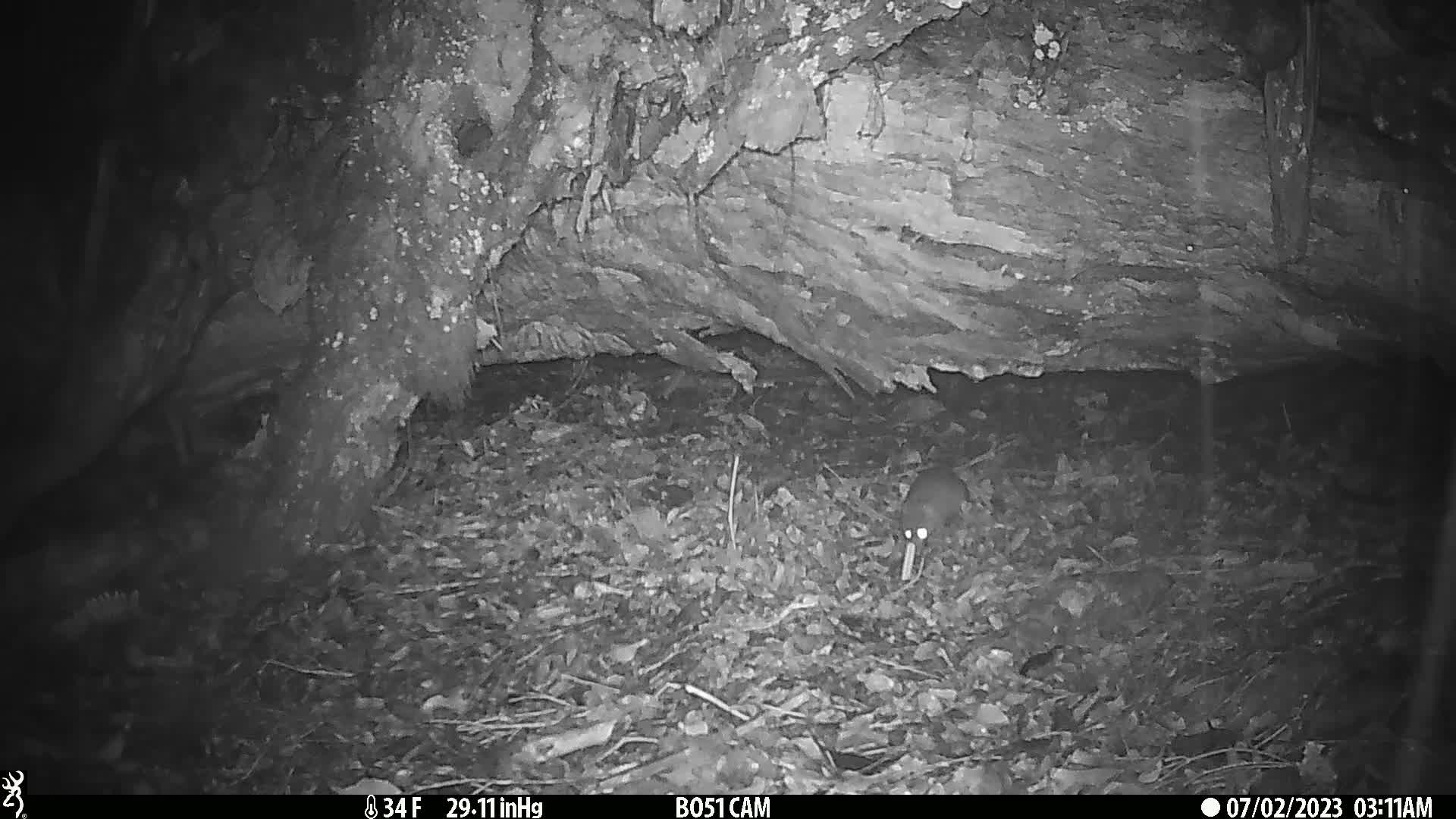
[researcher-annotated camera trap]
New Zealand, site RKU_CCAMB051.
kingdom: Animalia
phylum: Chordata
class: Mammalia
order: Rodentia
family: Muridae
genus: Rattus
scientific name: Rattus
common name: rat